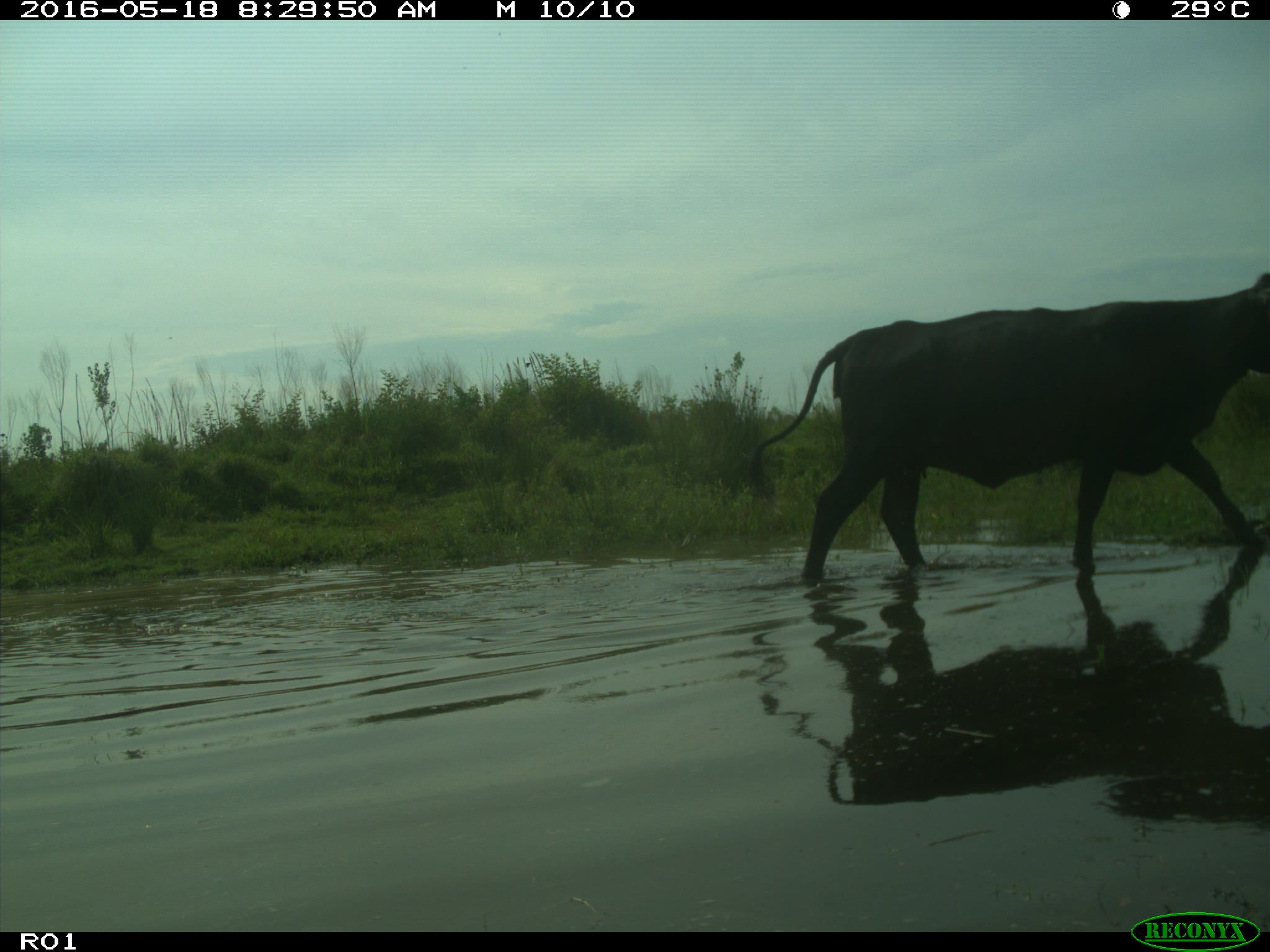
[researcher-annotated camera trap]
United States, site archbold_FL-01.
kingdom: Animalia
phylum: Chordata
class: Mammalia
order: Artiodactyla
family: Bovidae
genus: Bos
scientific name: Bos taurus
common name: domestic cow